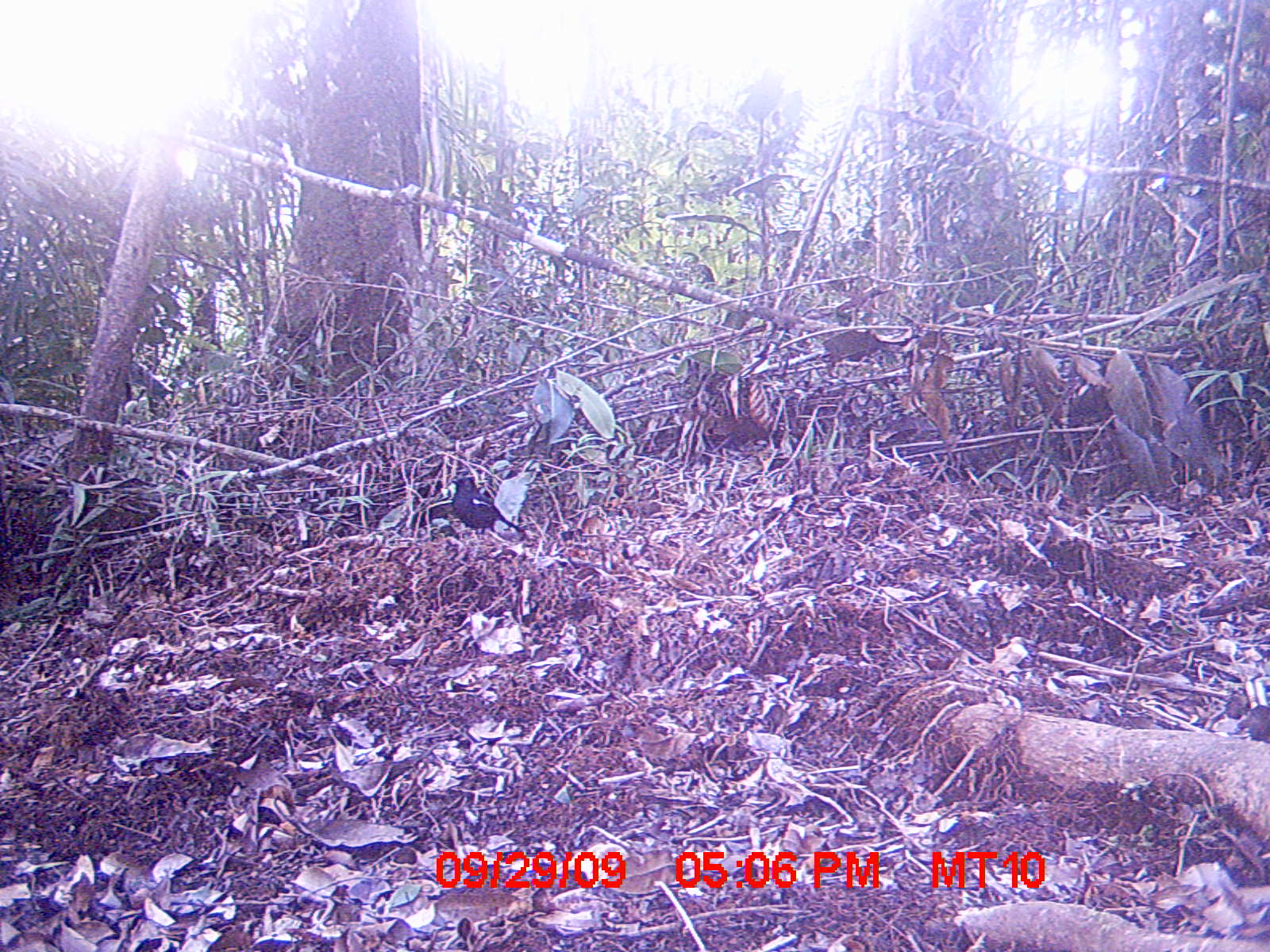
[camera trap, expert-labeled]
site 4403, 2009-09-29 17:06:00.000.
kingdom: Animalia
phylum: Chordata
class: Aves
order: Passeriformes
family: Muscicapidae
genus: Copsychus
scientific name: Copsychus albospecularis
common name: madagascar magpie-robin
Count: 1.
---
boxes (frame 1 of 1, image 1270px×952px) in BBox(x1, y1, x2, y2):
copsychus albospecularis: BBox(450, 470, 515, 534)